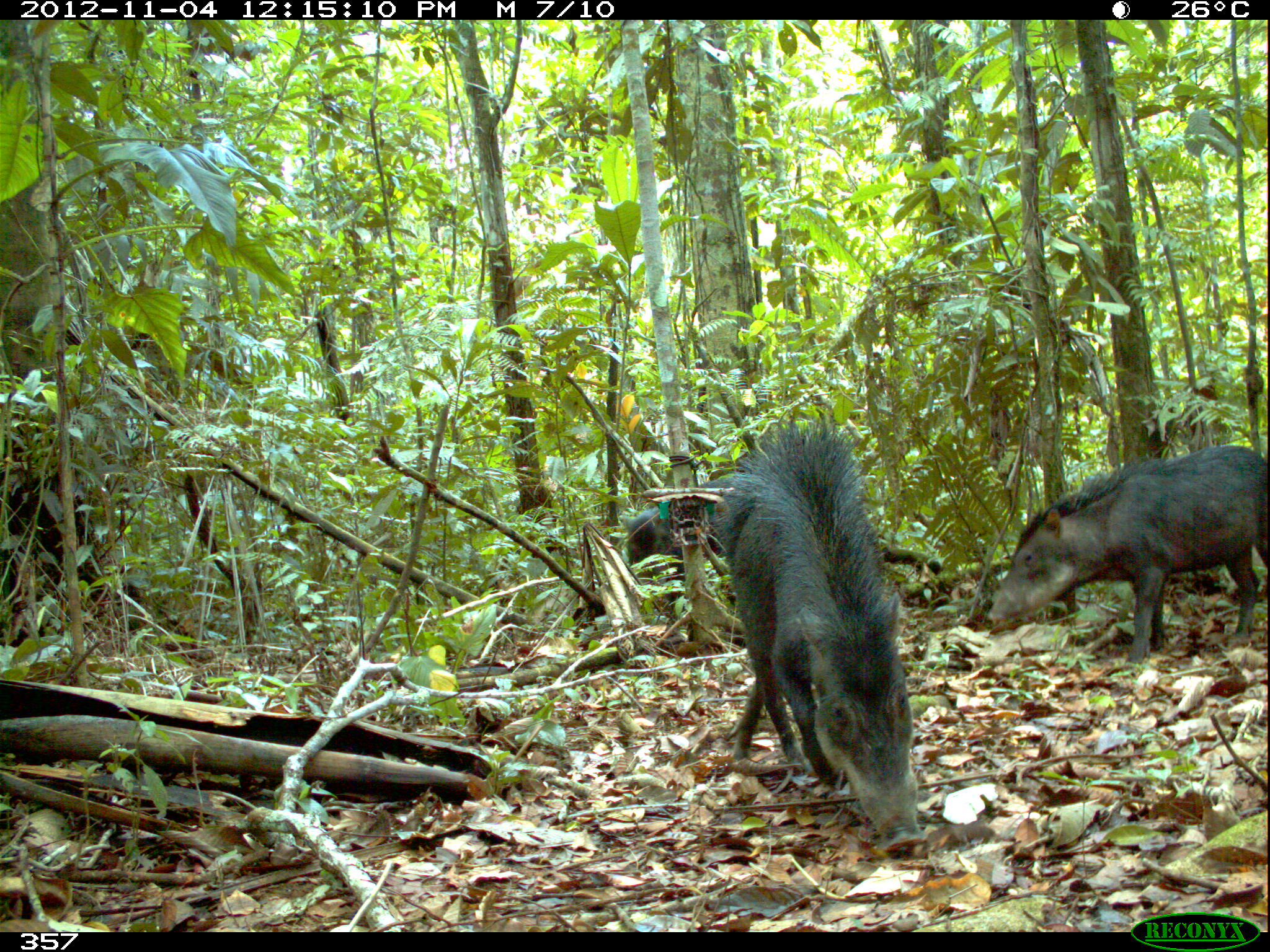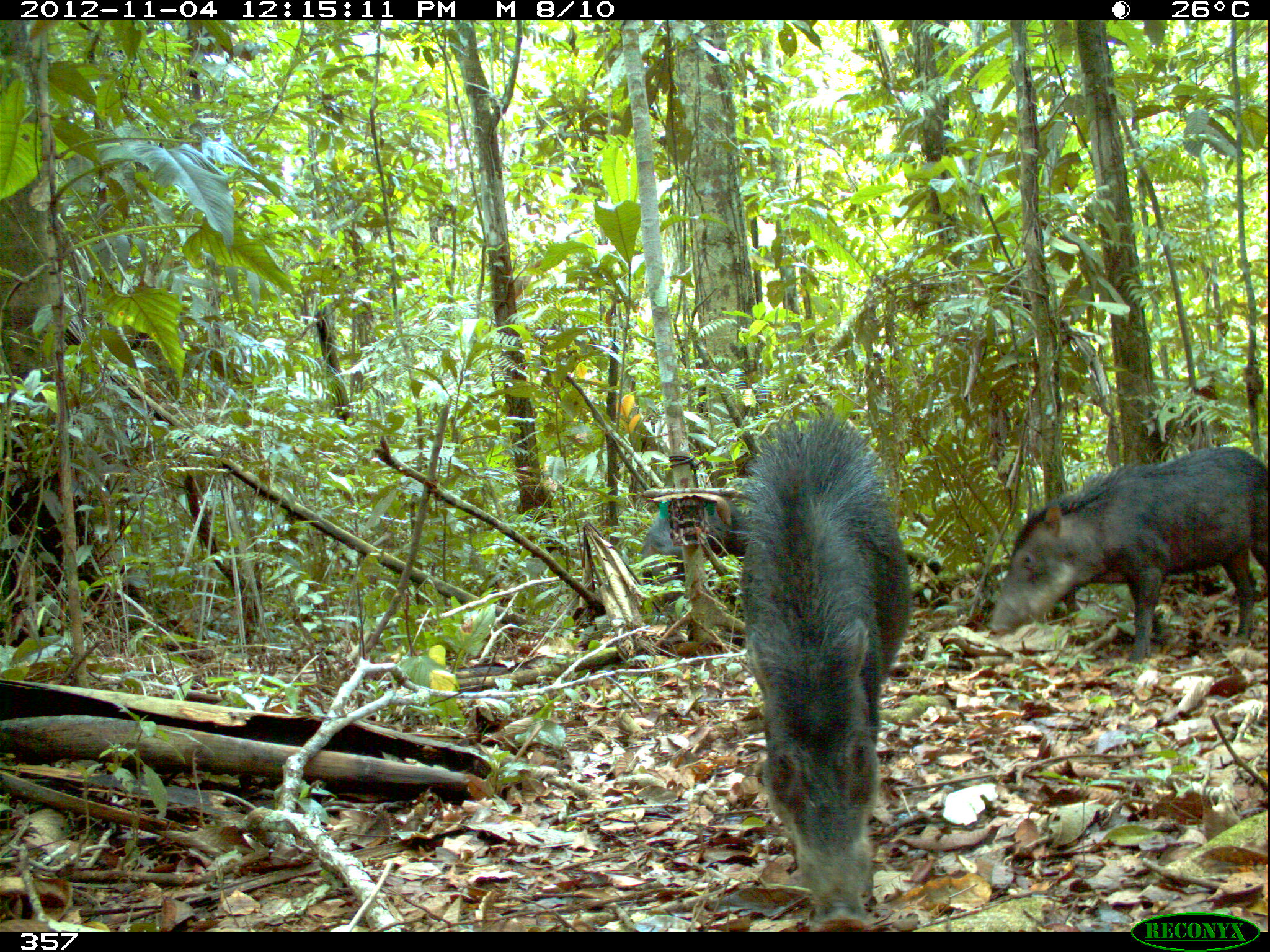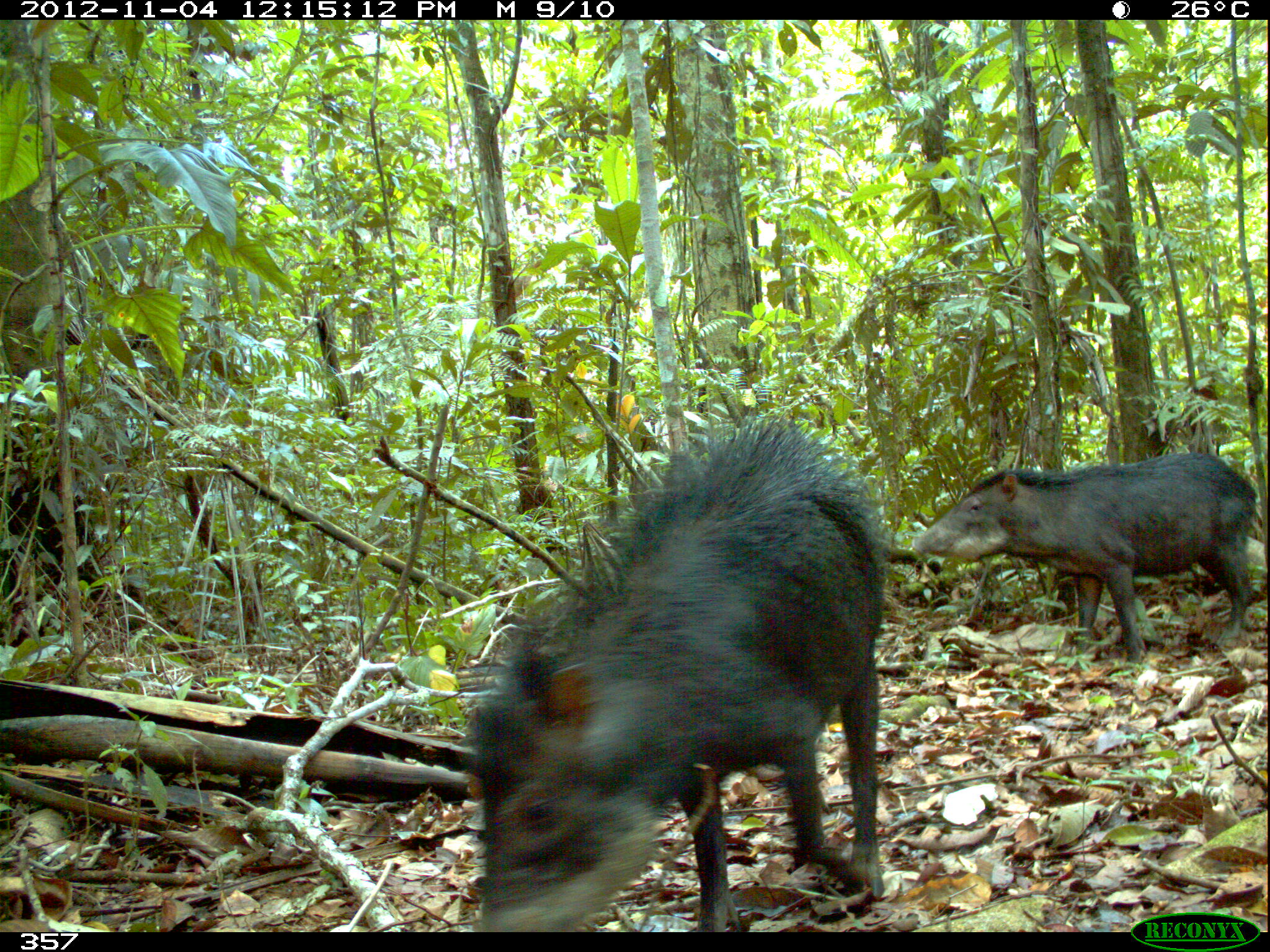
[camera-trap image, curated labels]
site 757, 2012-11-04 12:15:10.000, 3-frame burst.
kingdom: Animalia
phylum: Chordata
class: Mammalia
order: Artiodactyla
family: Tayassuidae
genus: Tayassu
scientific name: Tayassu pecari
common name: white-lipped peccary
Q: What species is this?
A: Tayassu pecari (white-lipped peccary).